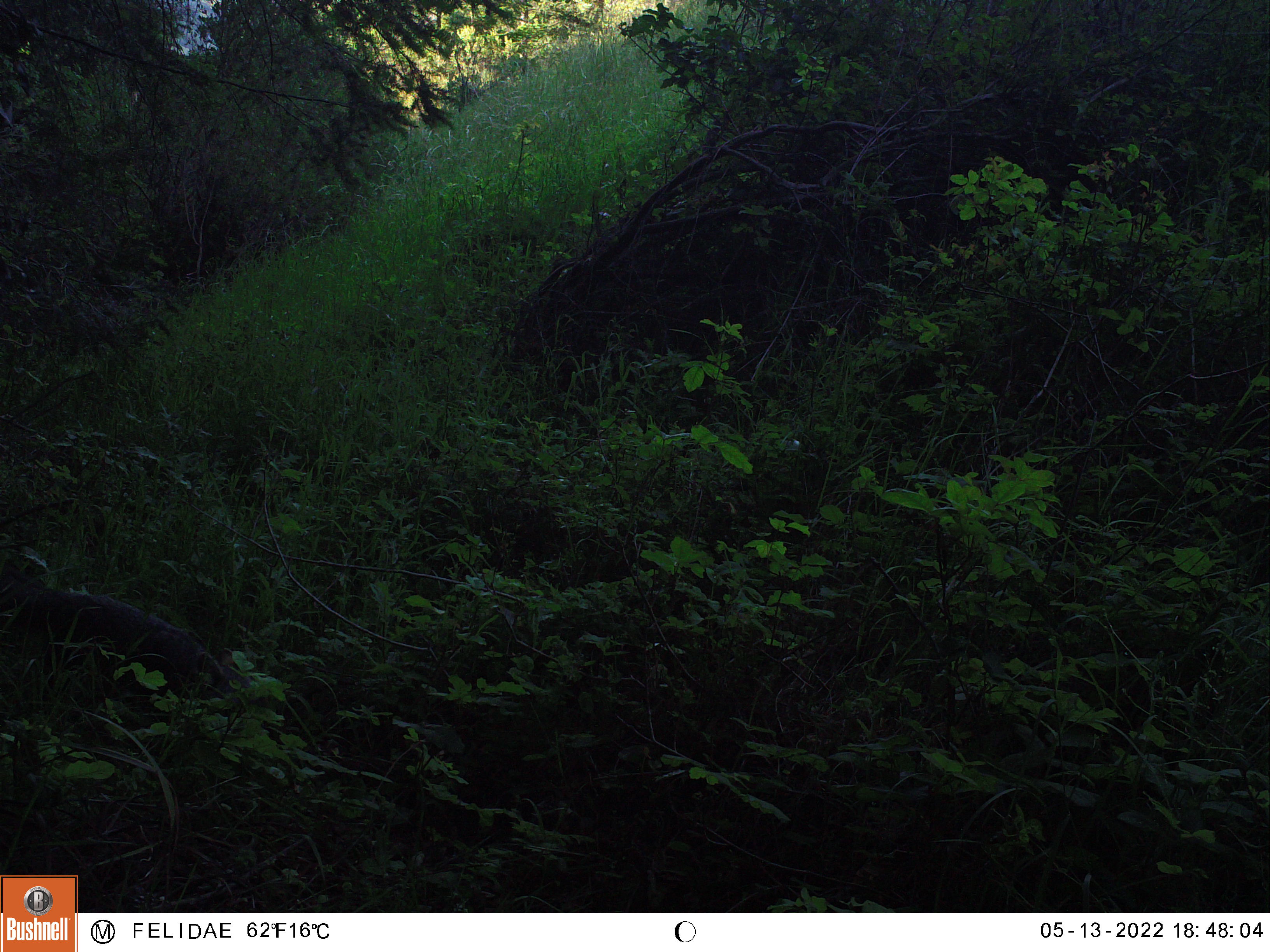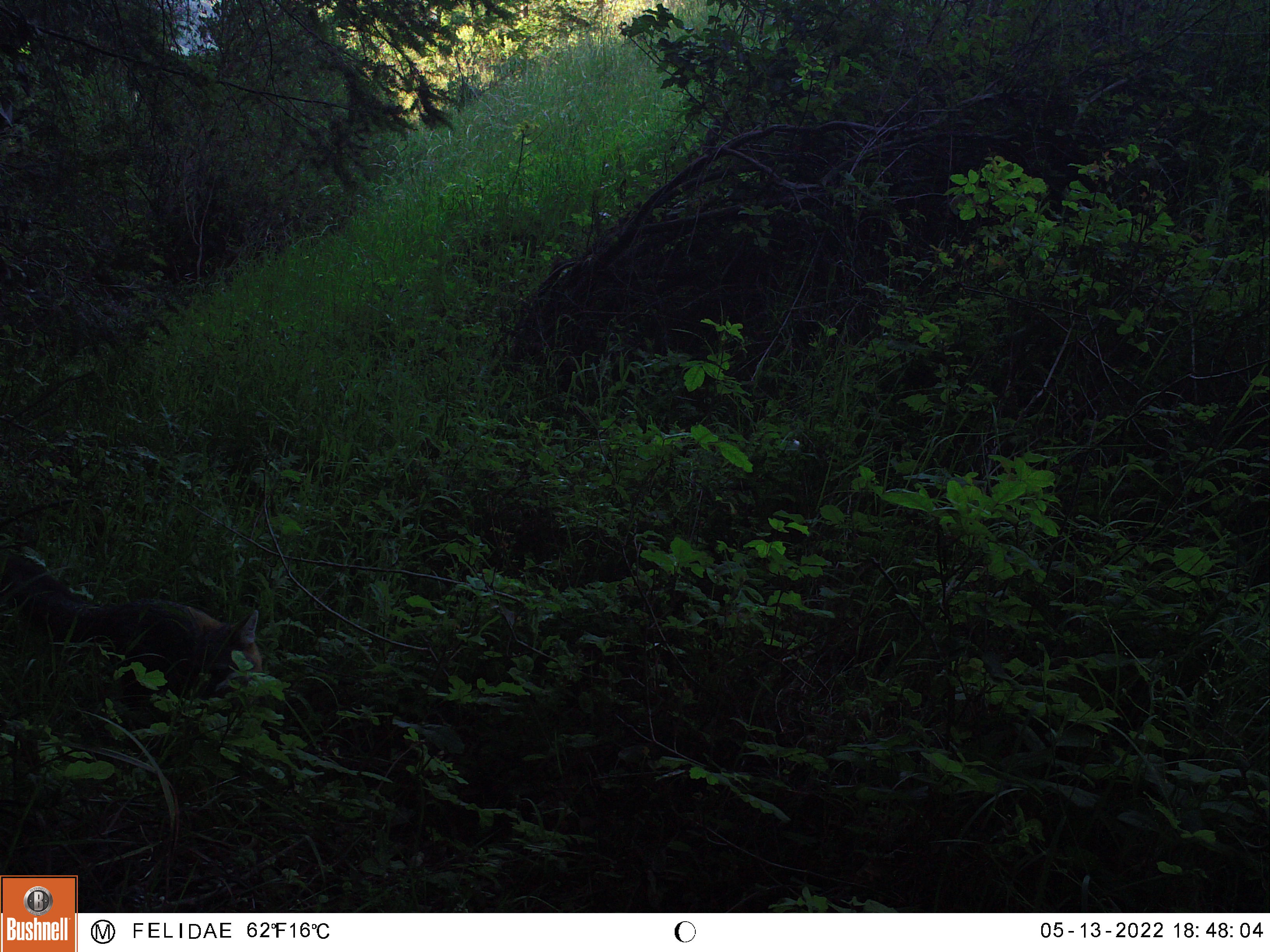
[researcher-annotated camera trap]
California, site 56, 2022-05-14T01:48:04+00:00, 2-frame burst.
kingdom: Animalia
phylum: Chordata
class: Mammalia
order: Carnivora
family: Canidae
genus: Urocyon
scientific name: Urocyon cinereoargenteus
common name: gray fox